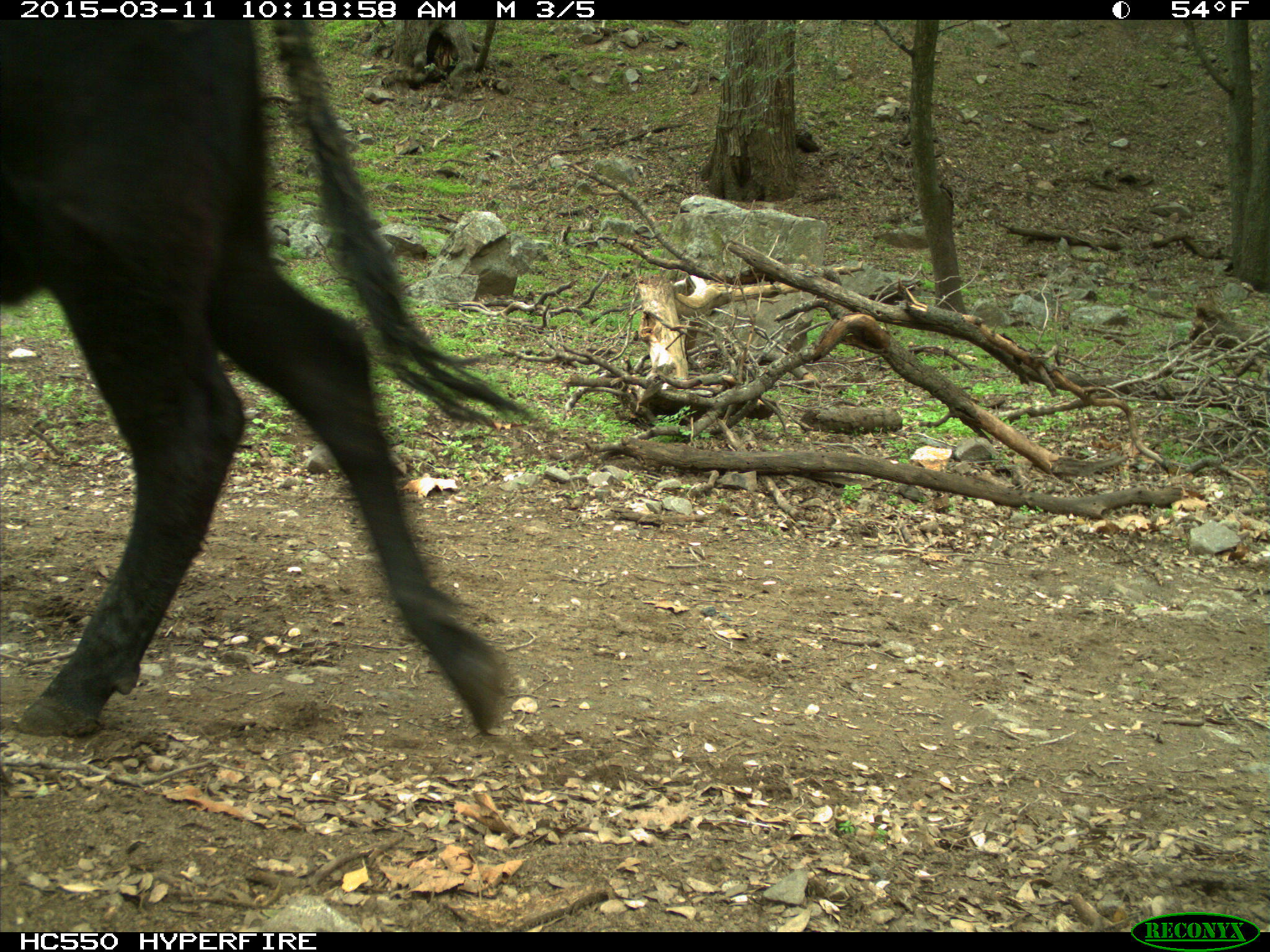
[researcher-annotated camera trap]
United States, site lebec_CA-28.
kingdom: Animalia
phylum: Chordata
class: Mammalia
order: Artiodactyla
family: Bovidae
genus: Bos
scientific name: Bos taurus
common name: domestic cow